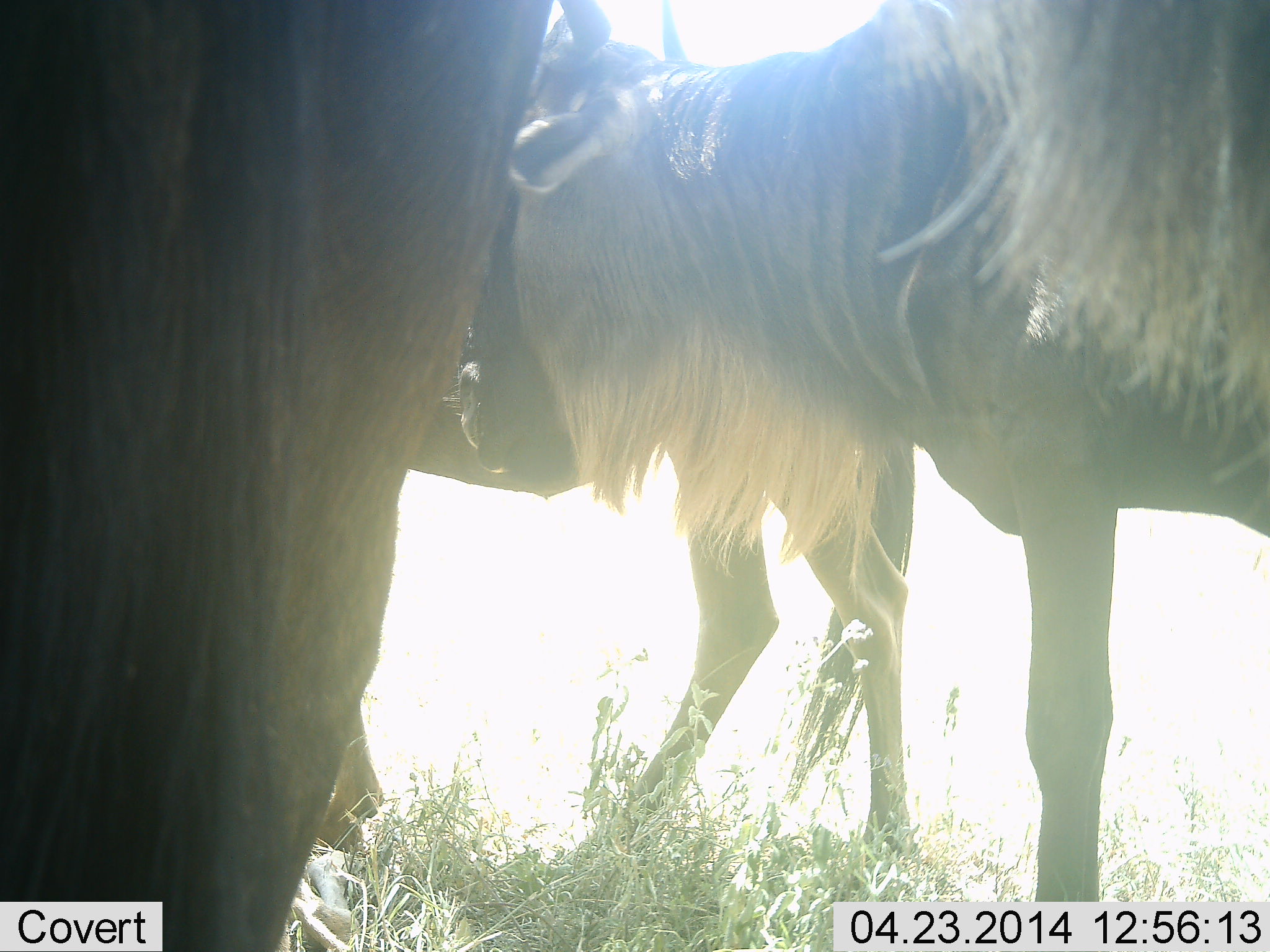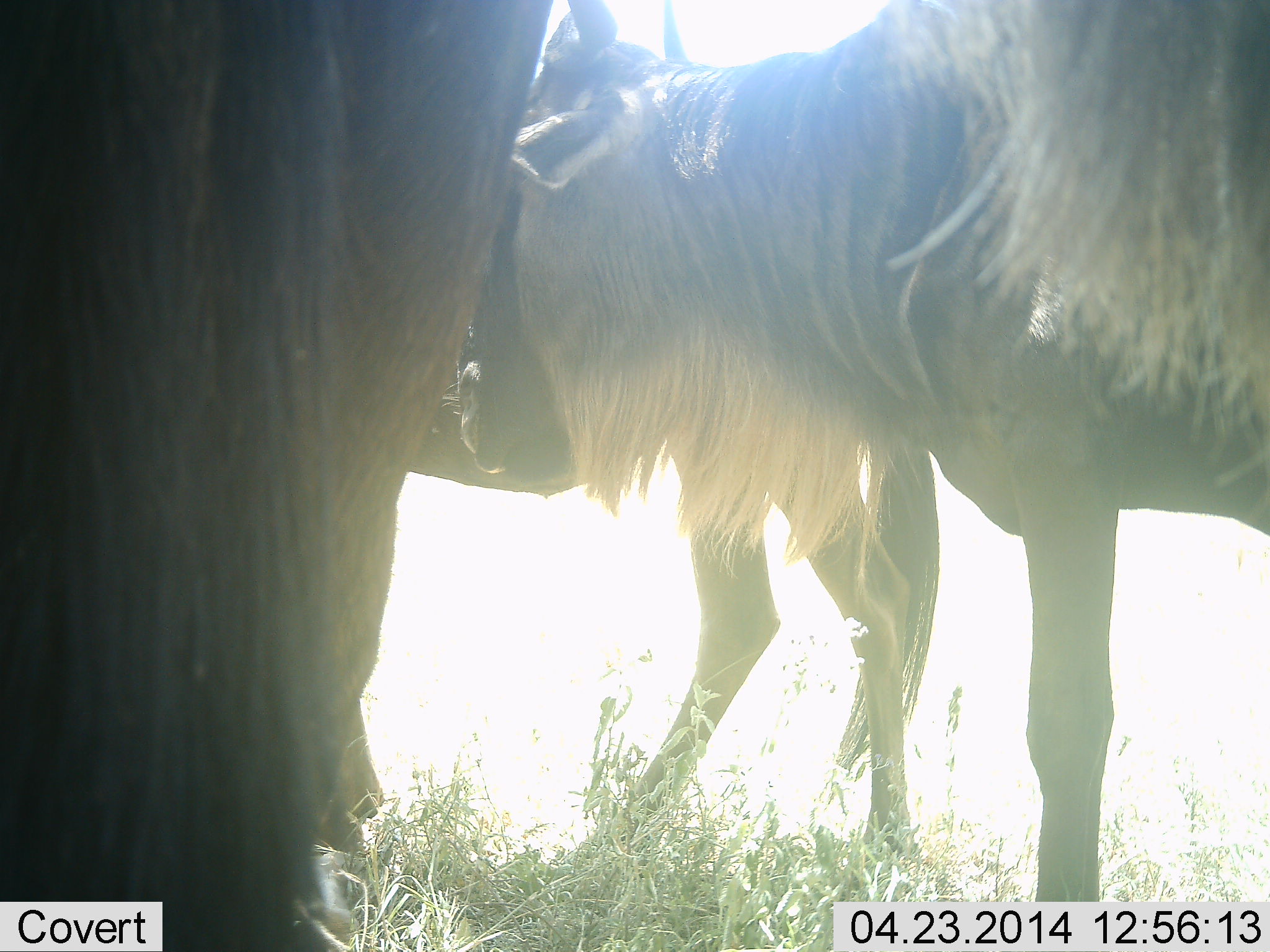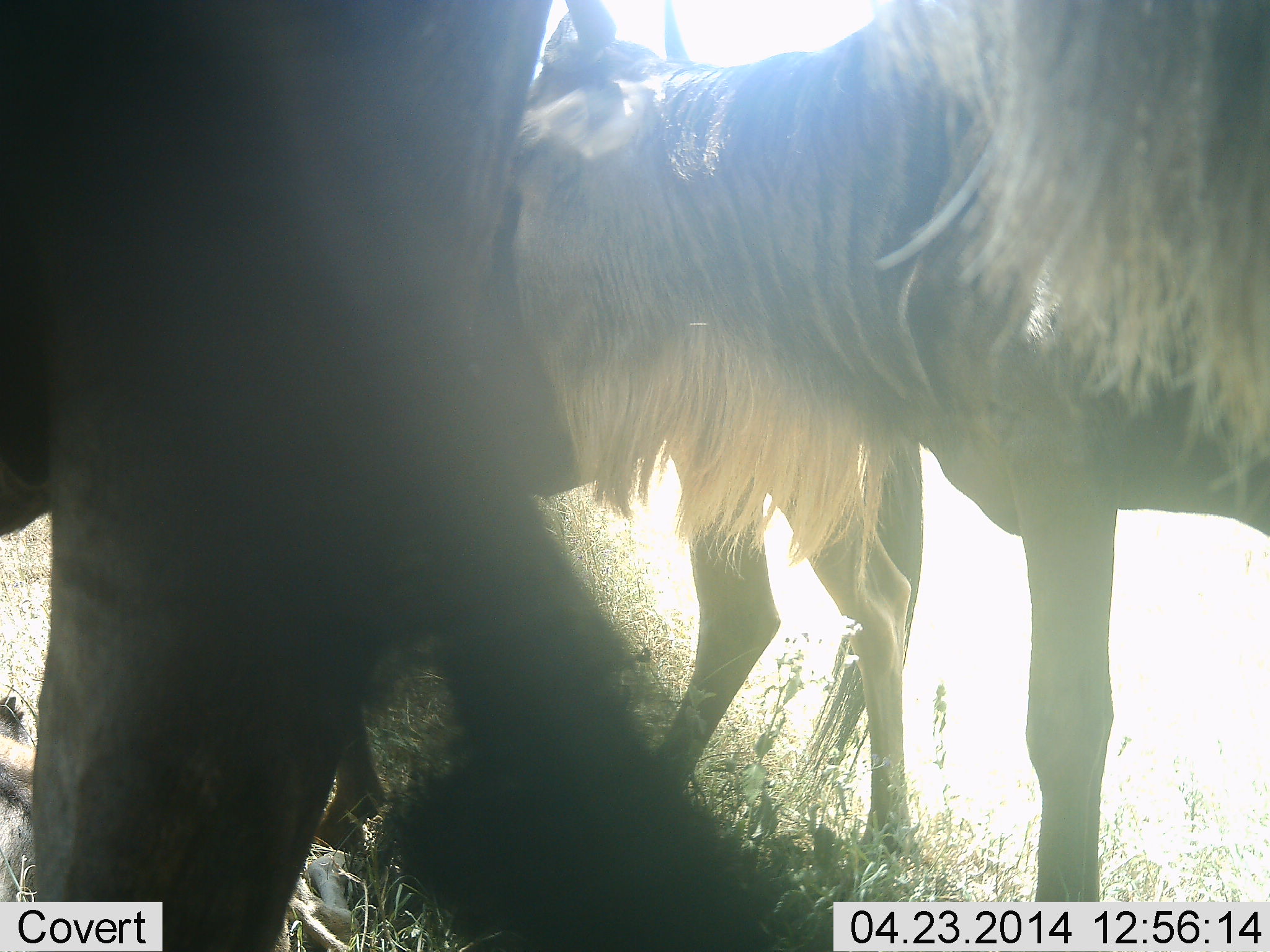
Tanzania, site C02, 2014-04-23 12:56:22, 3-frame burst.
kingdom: Animalia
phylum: Chordata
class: Mammalia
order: Artiodactyla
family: Bovidae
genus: Connochaetes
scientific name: Connochaetes taurinus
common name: blue wildebeest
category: wildebeest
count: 3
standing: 91%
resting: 3%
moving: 4%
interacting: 9%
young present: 3%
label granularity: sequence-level